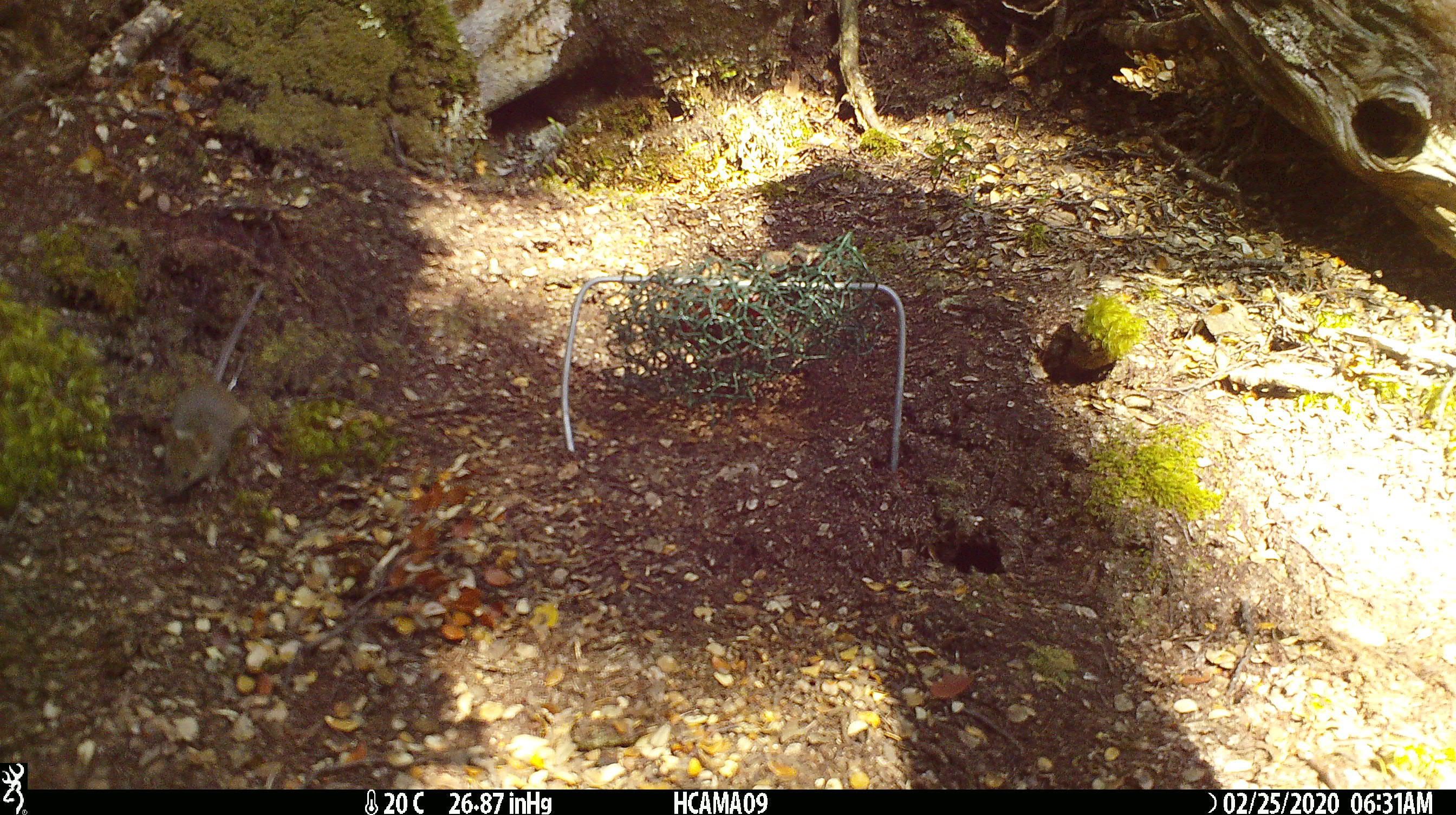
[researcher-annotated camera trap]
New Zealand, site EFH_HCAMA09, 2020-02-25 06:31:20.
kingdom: Animalia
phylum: Chordata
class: Mammalia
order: Rodentia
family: Muridae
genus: Mus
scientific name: Mus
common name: mouse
Mouse (Mus).